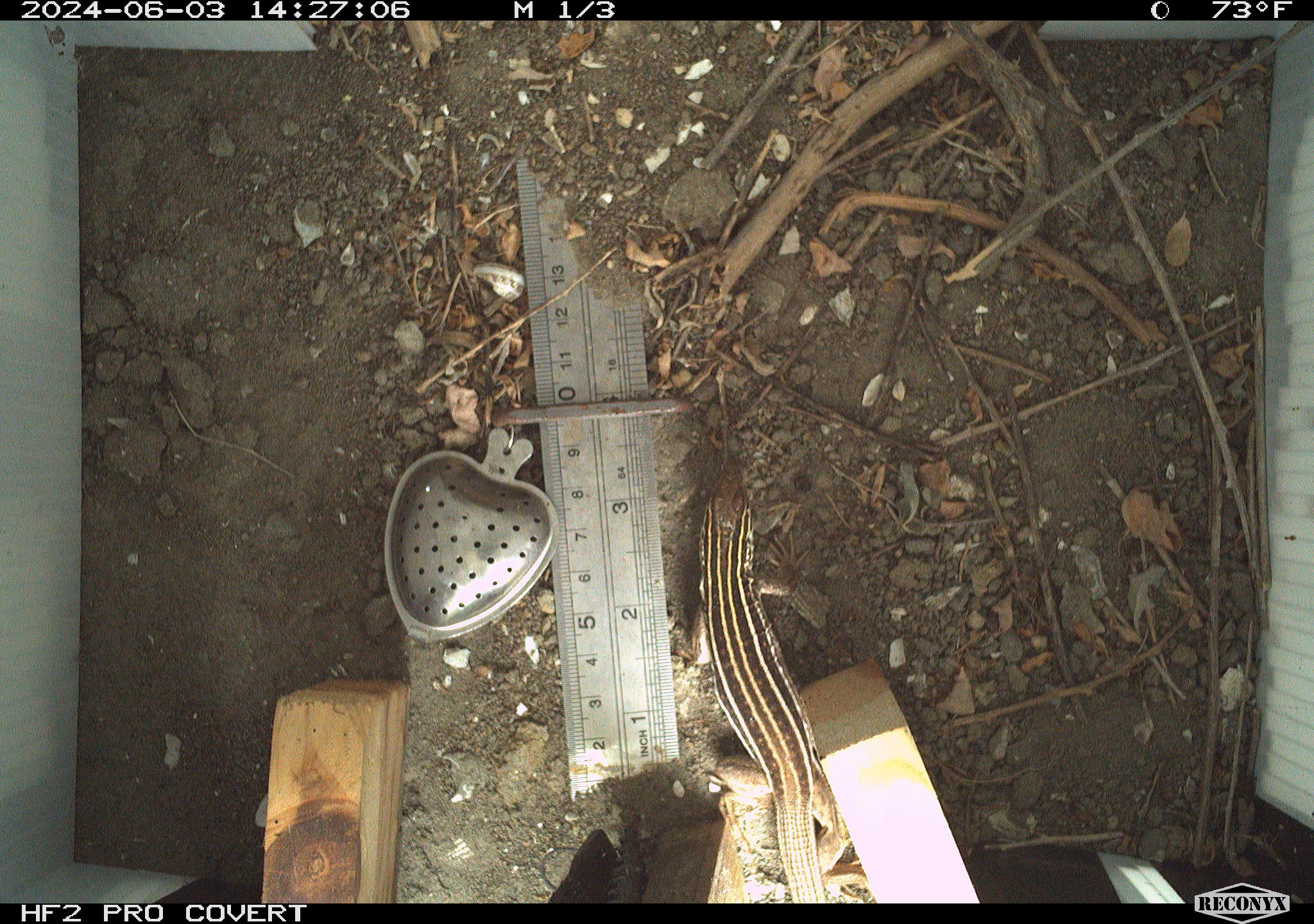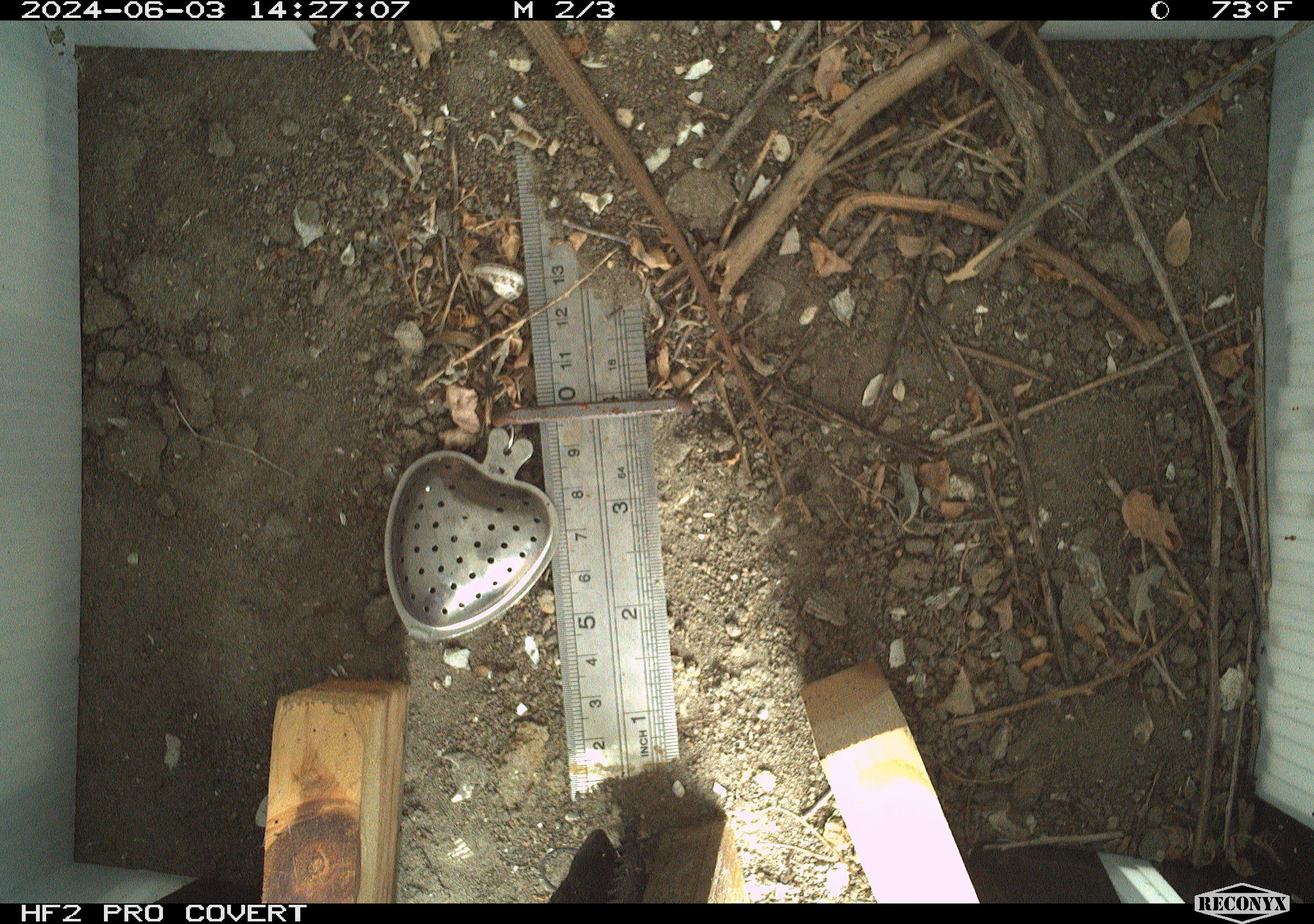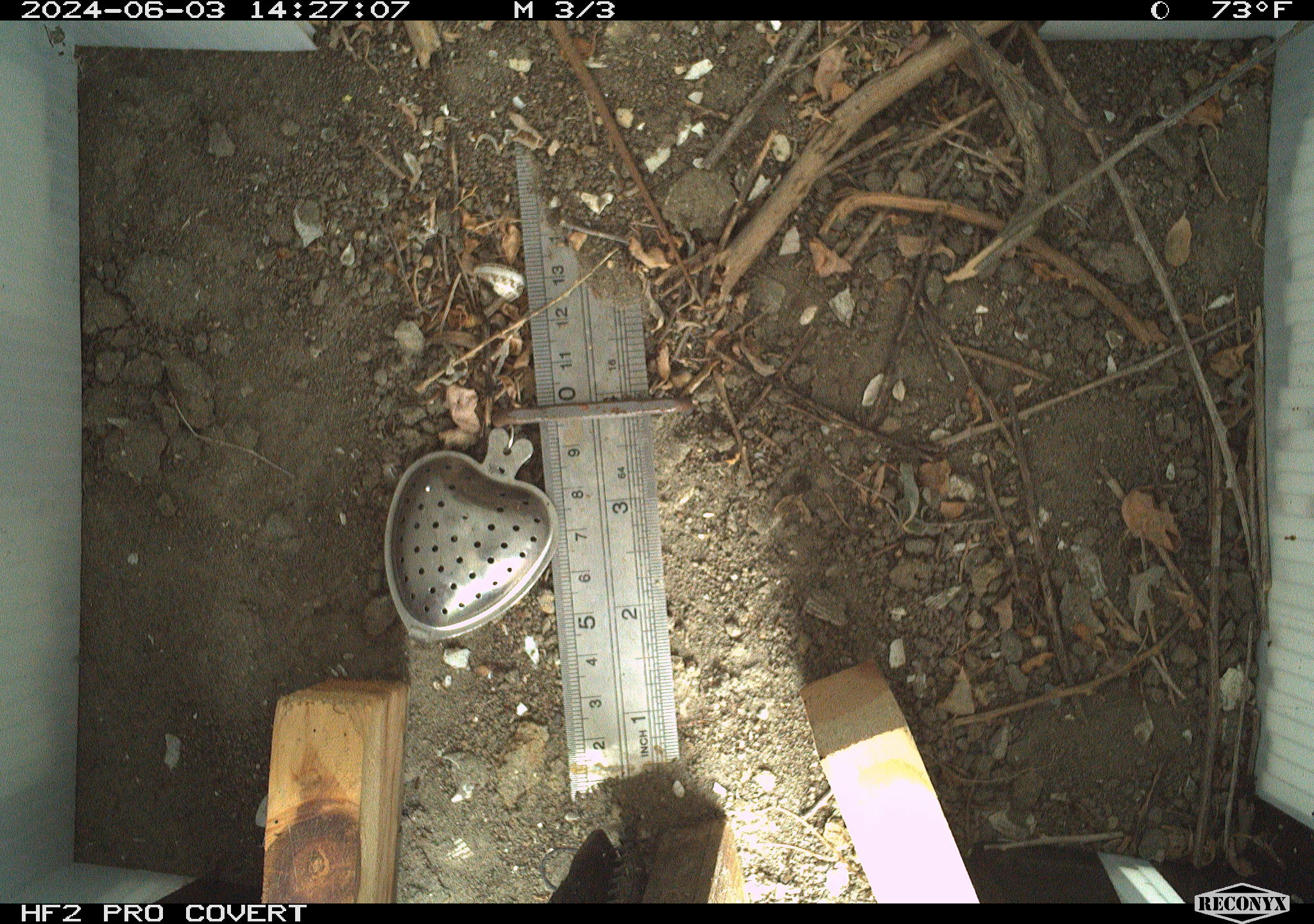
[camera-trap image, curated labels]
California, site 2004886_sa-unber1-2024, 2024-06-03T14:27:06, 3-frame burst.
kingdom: Animalia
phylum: Chordata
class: Reptilia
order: Squamata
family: Teiidae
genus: Aspidoscelis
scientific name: Aspidoscelis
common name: whiptail lizards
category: aspidoscelis species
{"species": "aspidoscelis species (whiptail lizards) (Aspidoscelis)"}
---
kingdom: Animalia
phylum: Chordata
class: Reptilia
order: Squamata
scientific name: Squamata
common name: lizards and snakes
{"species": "lizards and snakes (Squamata)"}